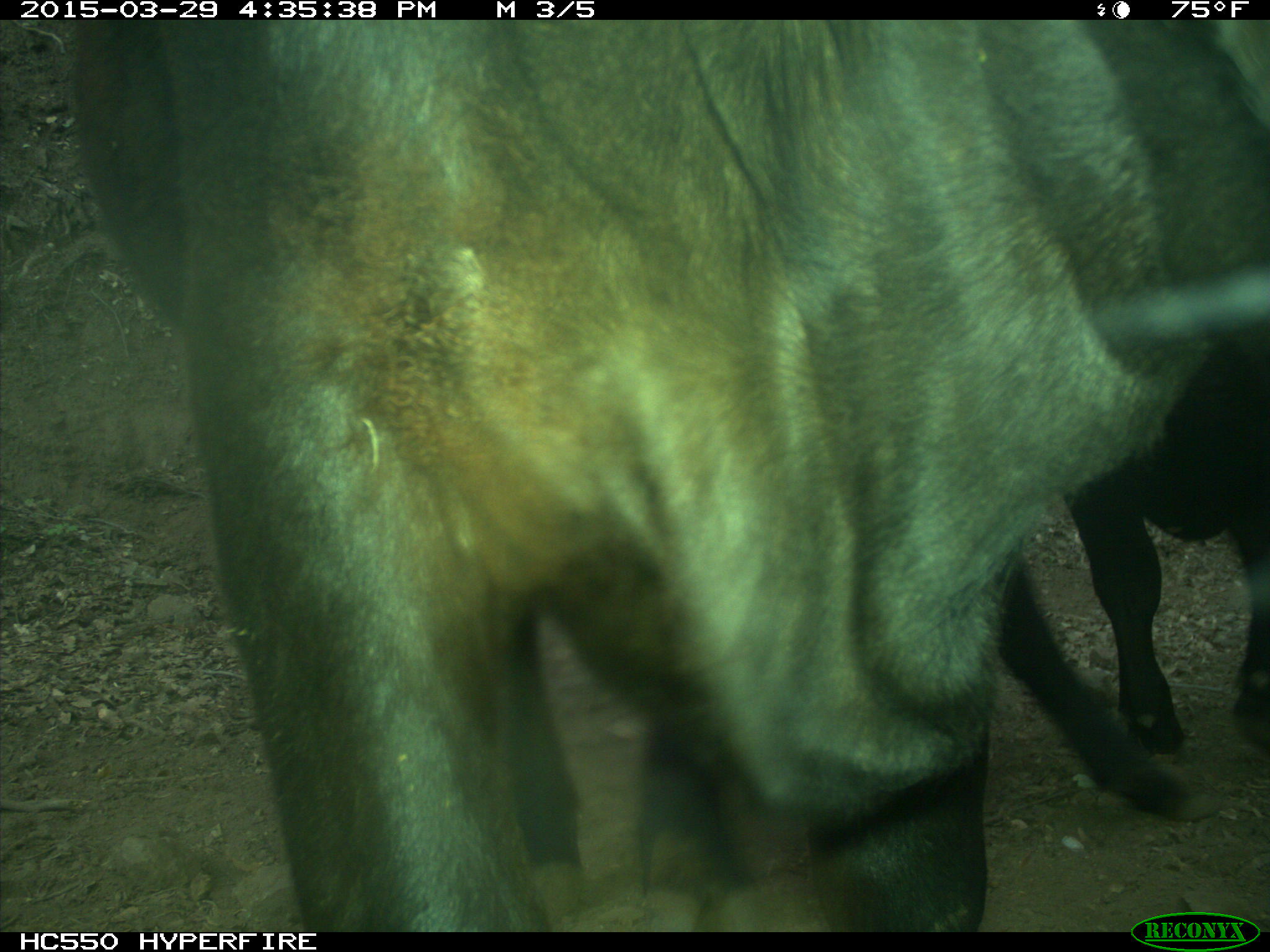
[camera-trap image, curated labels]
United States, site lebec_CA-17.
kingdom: Animalia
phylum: Chordata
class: Mammalia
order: Artiodactyla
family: Bovidae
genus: Bos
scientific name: Bos taurus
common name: domestic cow